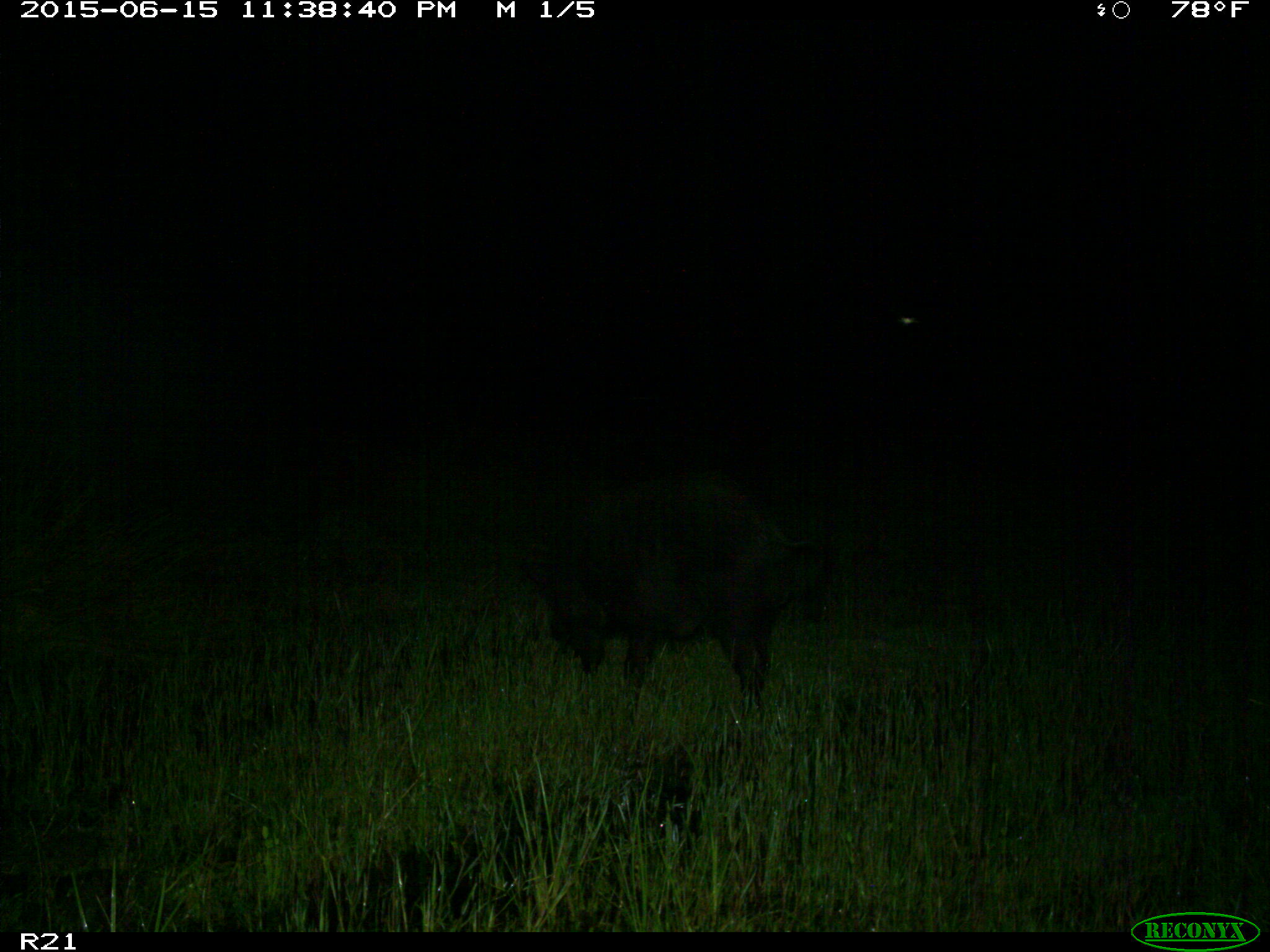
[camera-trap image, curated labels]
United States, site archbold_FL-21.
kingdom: Animalia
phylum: Chordata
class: Mammalia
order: Artiodactyla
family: Suidae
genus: Sus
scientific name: Sus scrofa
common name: wild boar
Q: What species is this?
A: Sus scrofa (wild boar).